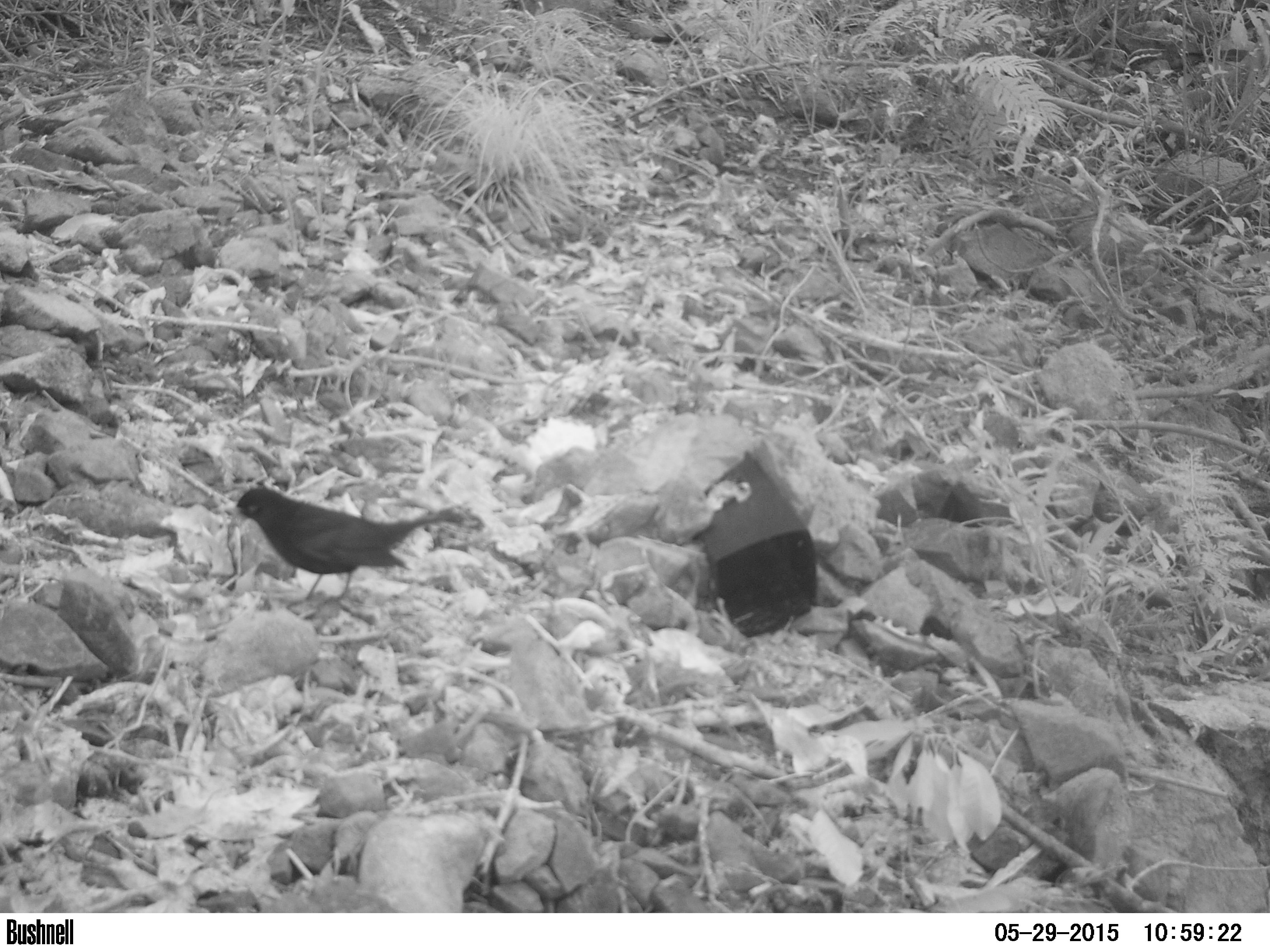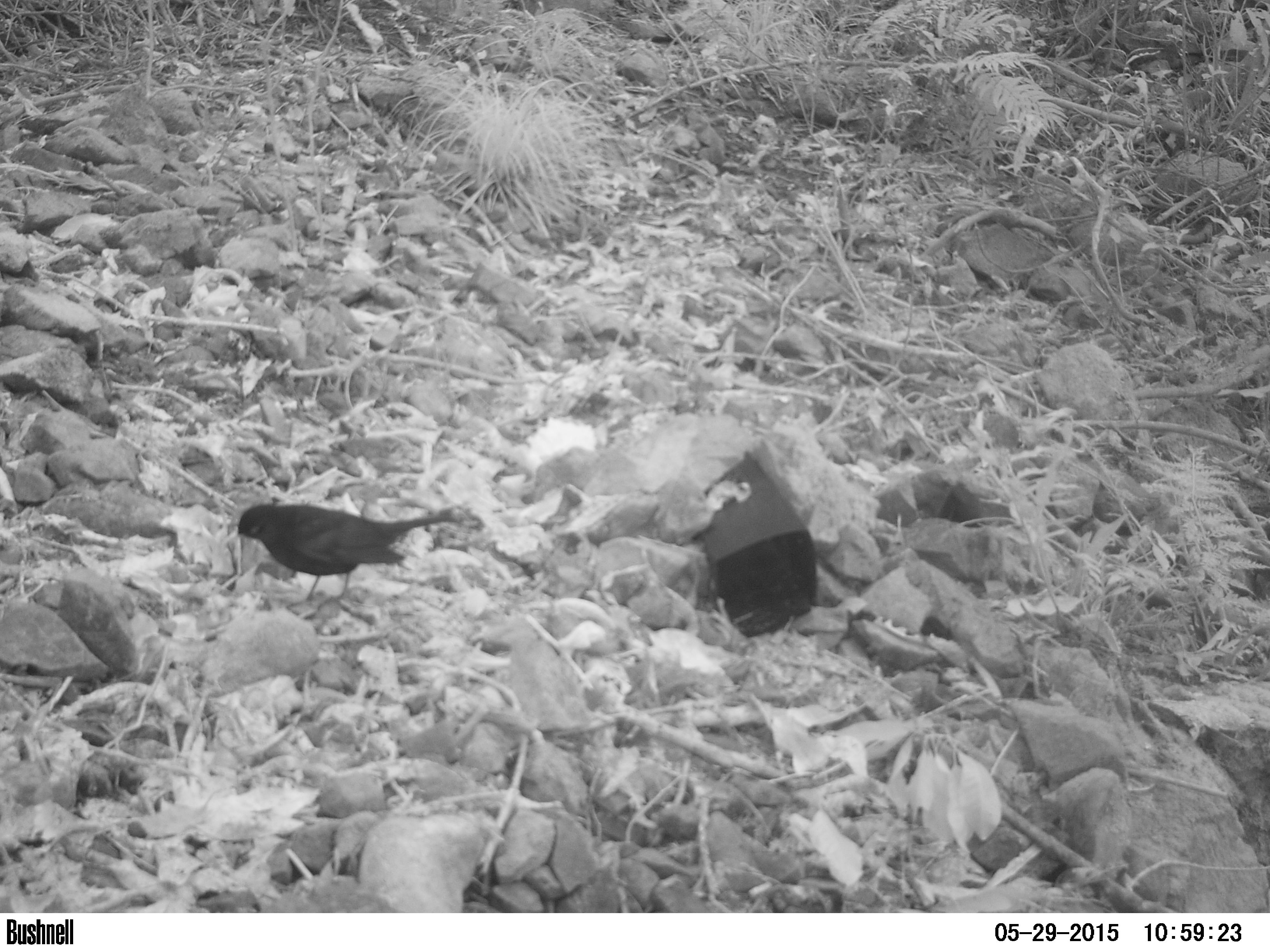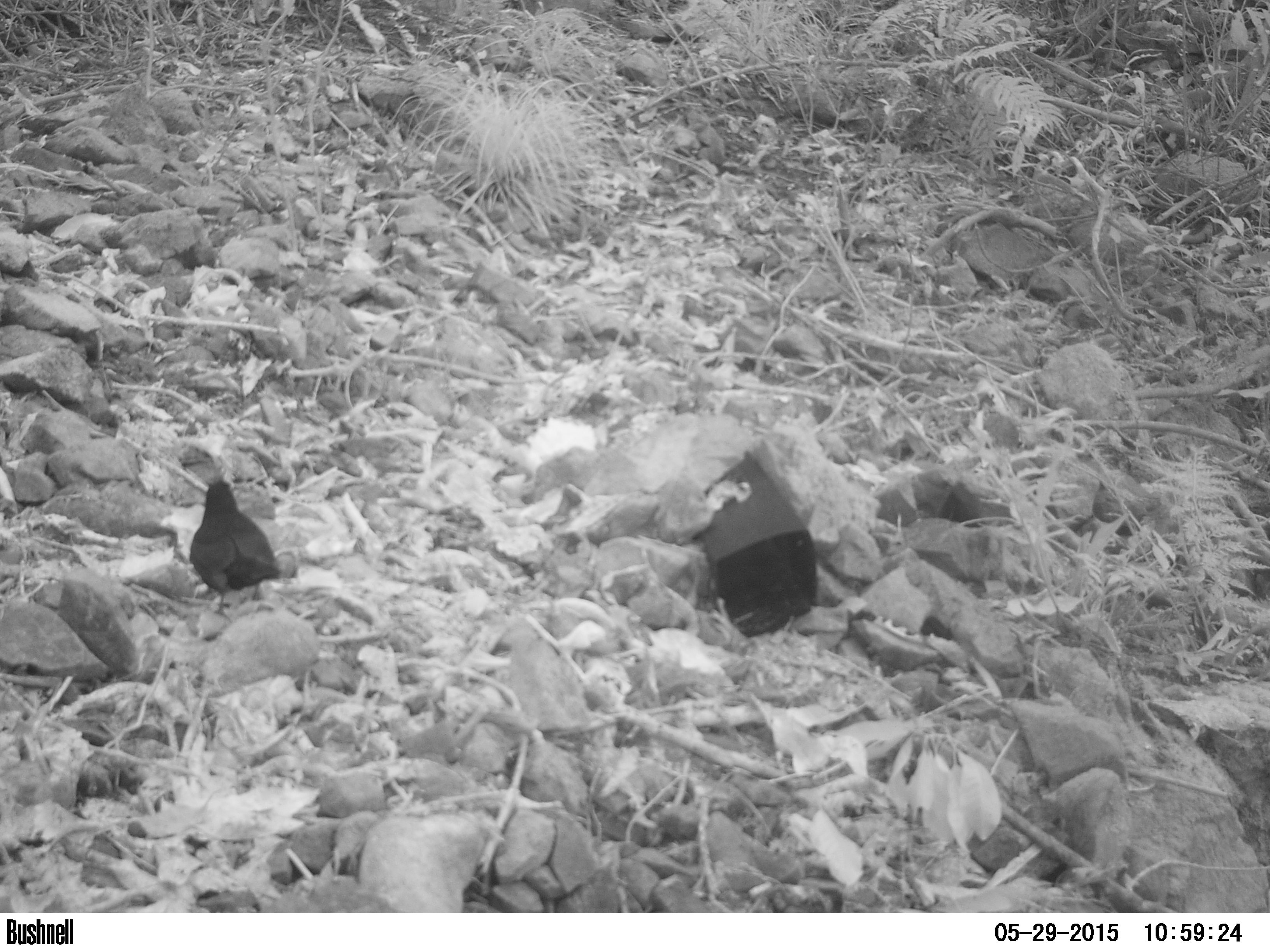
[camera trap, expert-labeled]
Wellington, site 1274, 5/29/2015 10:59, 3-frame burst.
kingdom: Animalia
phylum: Chordata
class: Aves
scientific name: Aves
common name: bird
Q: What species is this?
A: Bird (Aves).